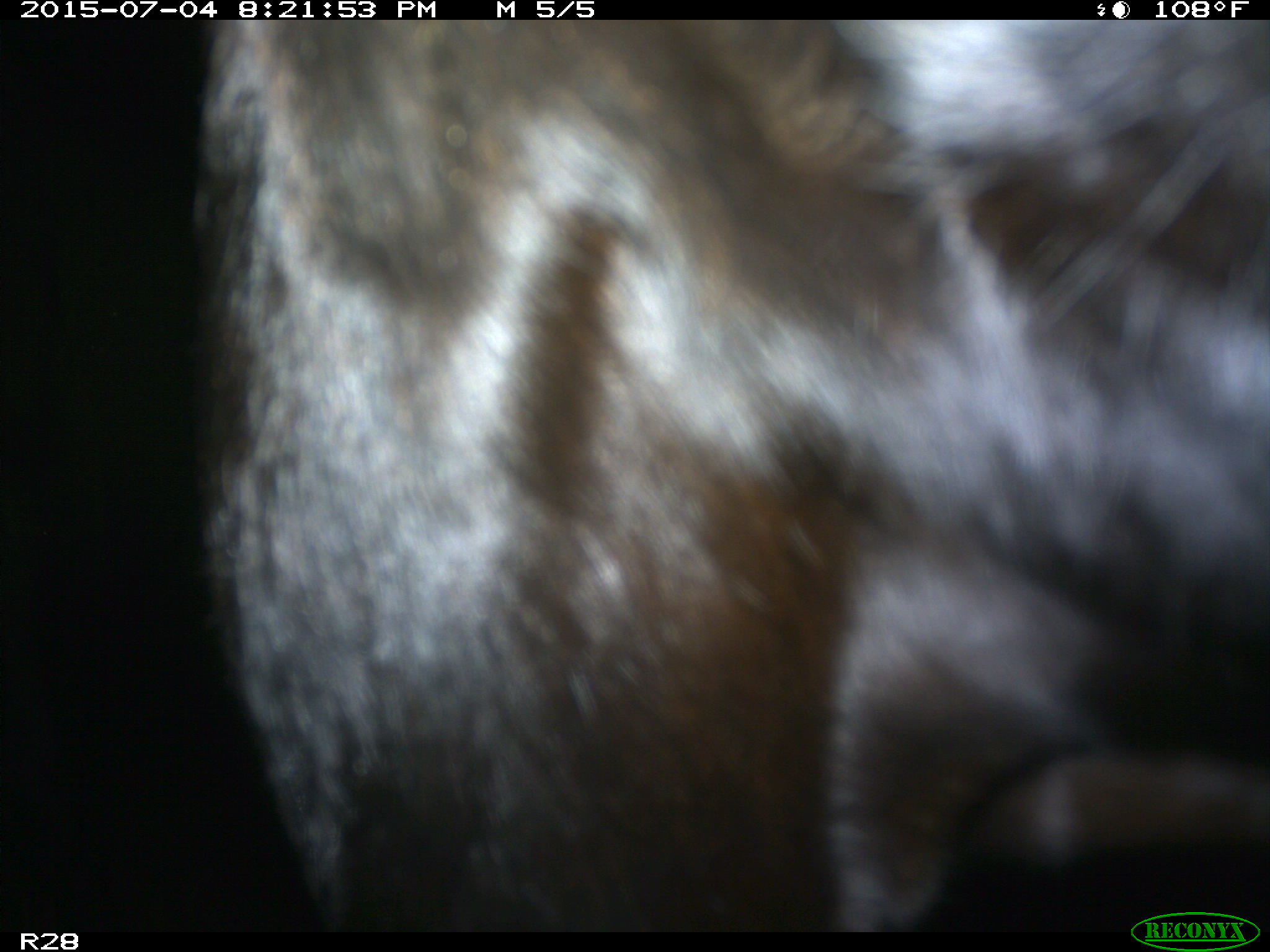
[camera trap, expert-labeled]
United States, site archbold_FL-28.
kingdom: Animalia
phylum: Chordata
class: Mammalia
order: Artiodactyla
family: Bovidae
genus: Bos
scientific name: Bos taurus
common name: domestic cow